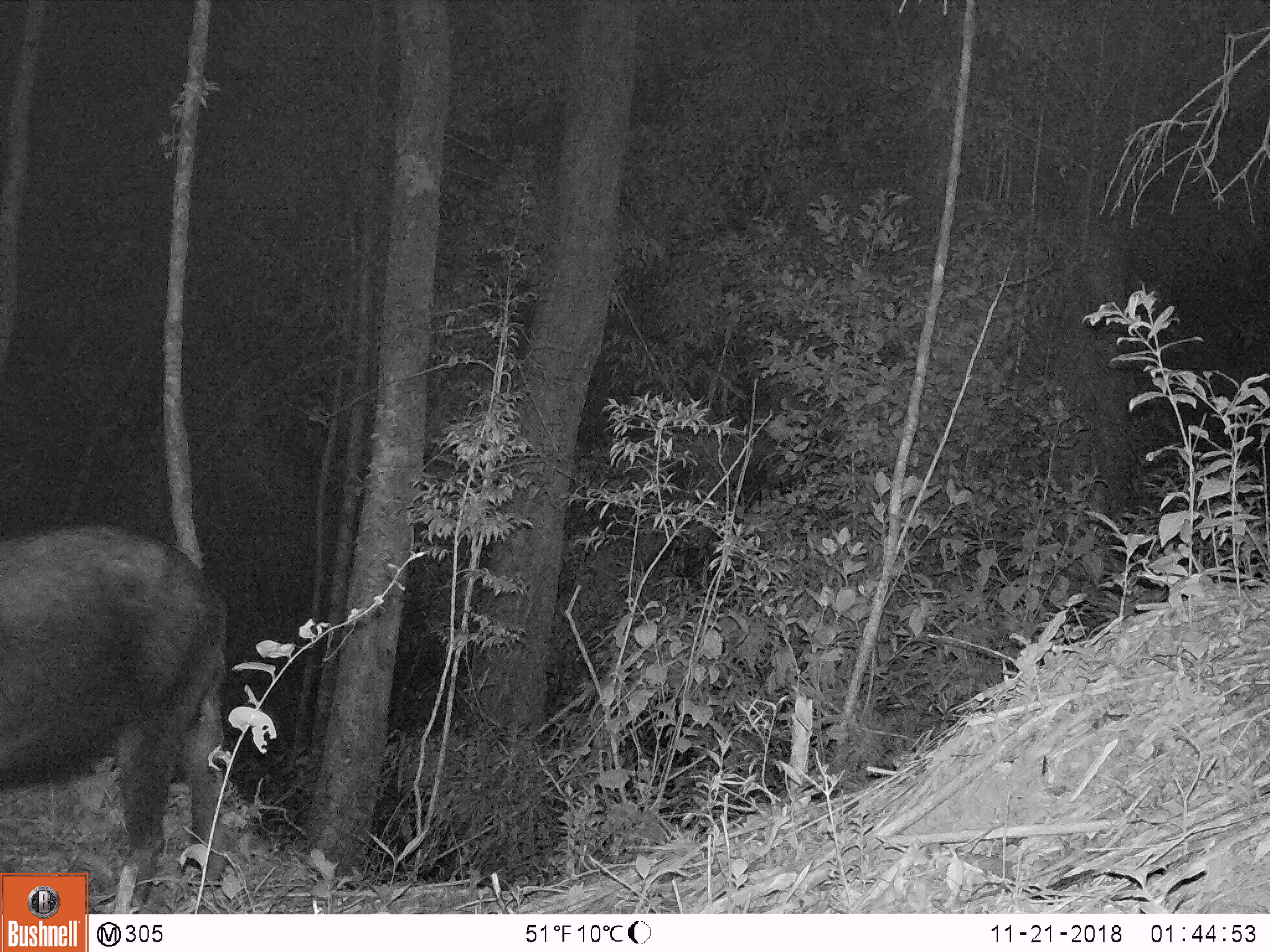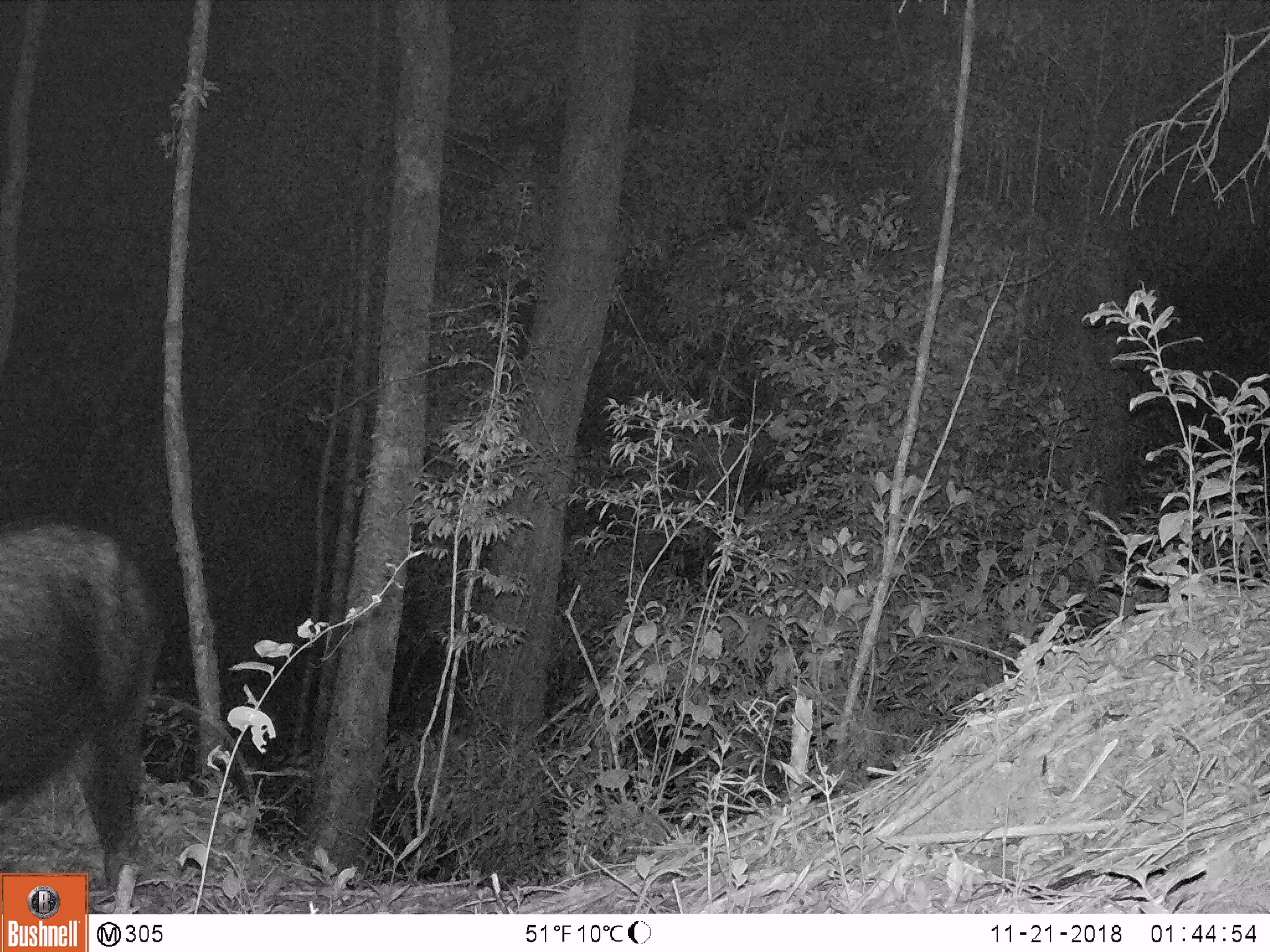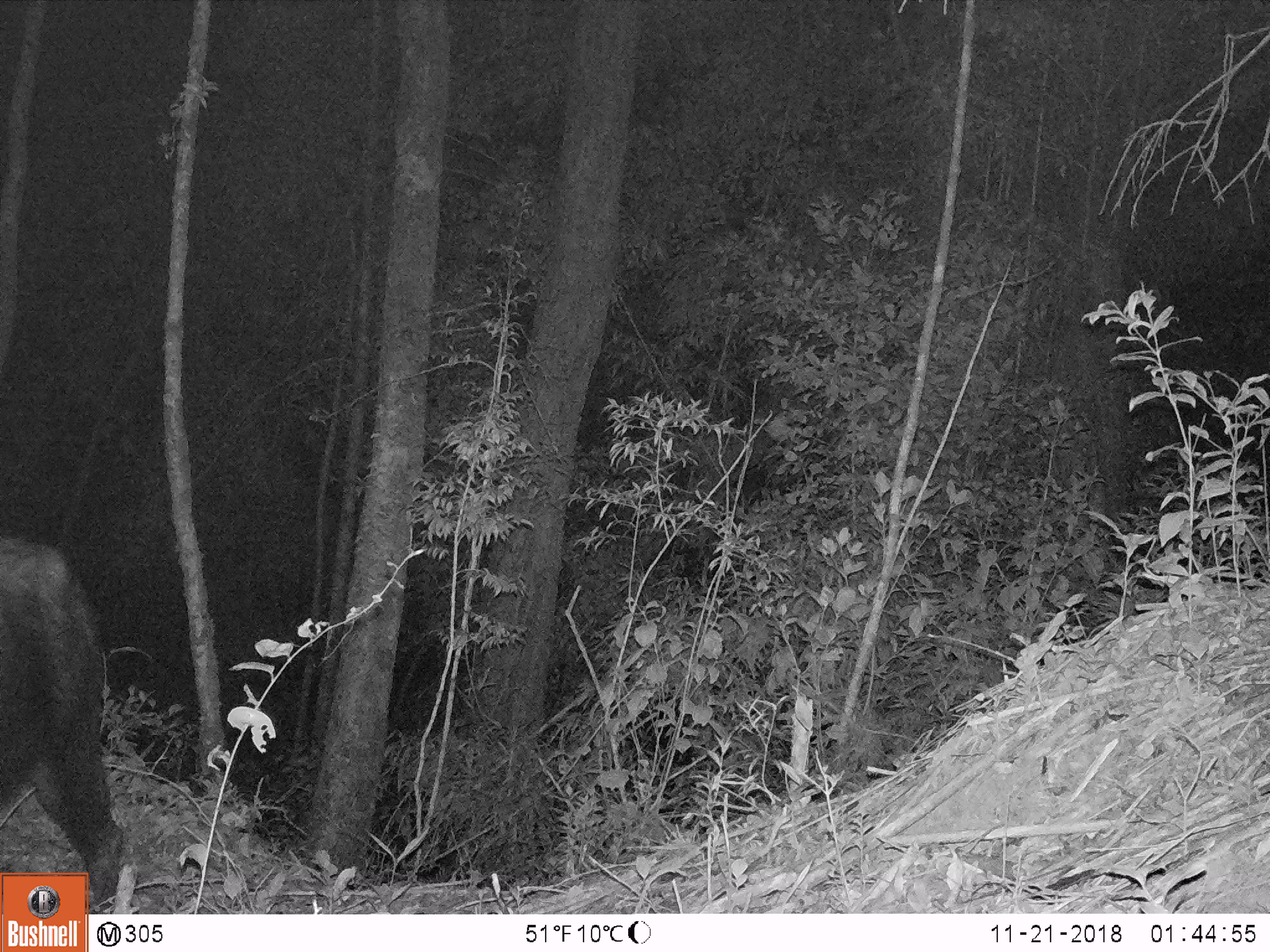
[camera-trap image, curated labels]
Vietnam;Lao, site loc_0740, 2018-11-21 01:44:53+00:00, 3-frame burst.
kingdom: Animalia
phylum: Chordata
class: Mammalia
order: Artiodactyla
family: Bovidae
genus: Capricornis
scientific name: Capricornis sumatraensis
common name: chinese serow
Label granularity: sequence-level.